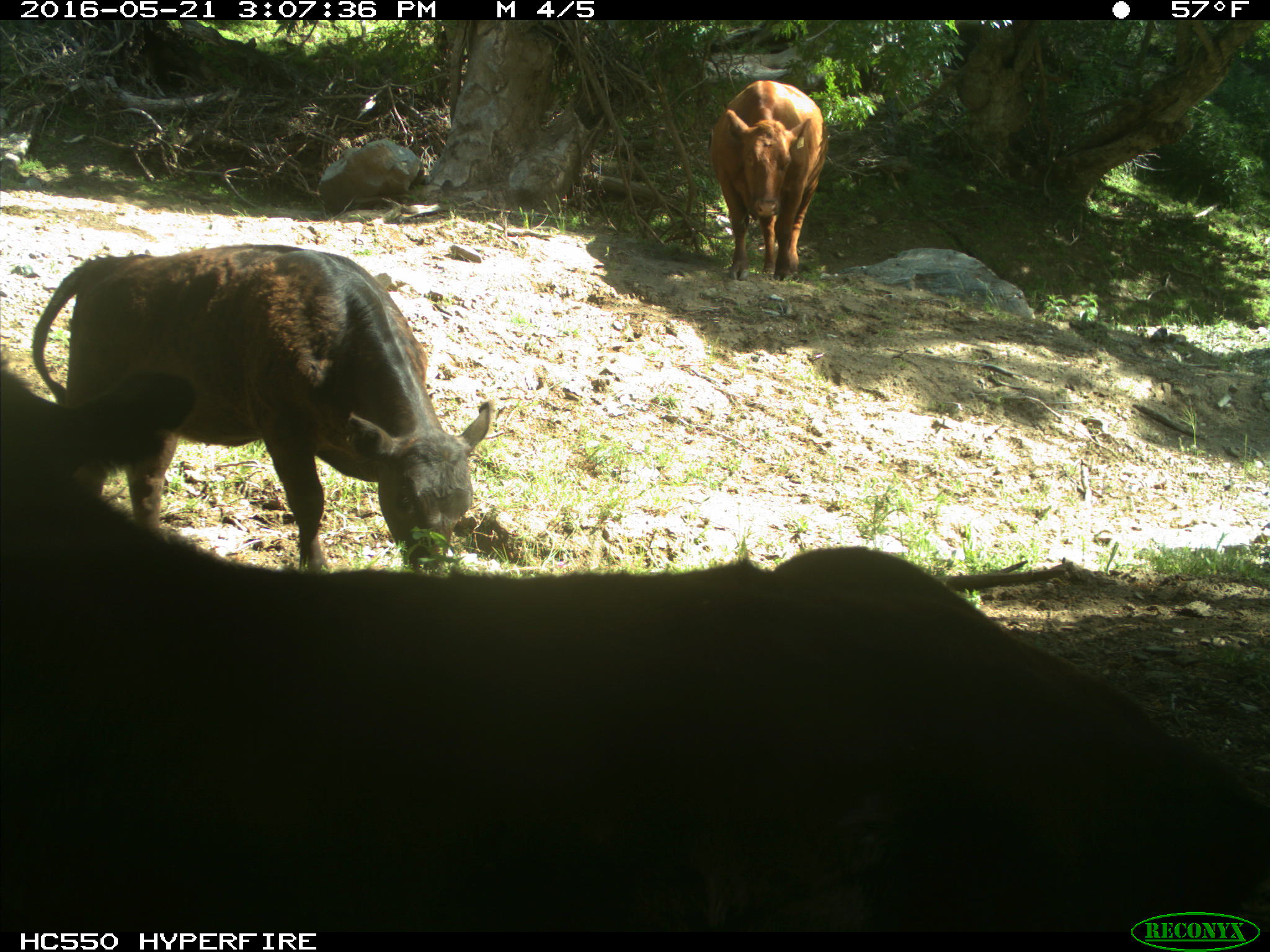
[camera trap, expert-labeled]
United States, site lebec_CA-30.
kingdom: Animalia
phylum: Chordata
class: Mammalia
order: Artiodactyla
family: Bovidae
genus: Bos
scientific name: Bos taurus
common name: domestic cow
Bos taurus (domestic cow).